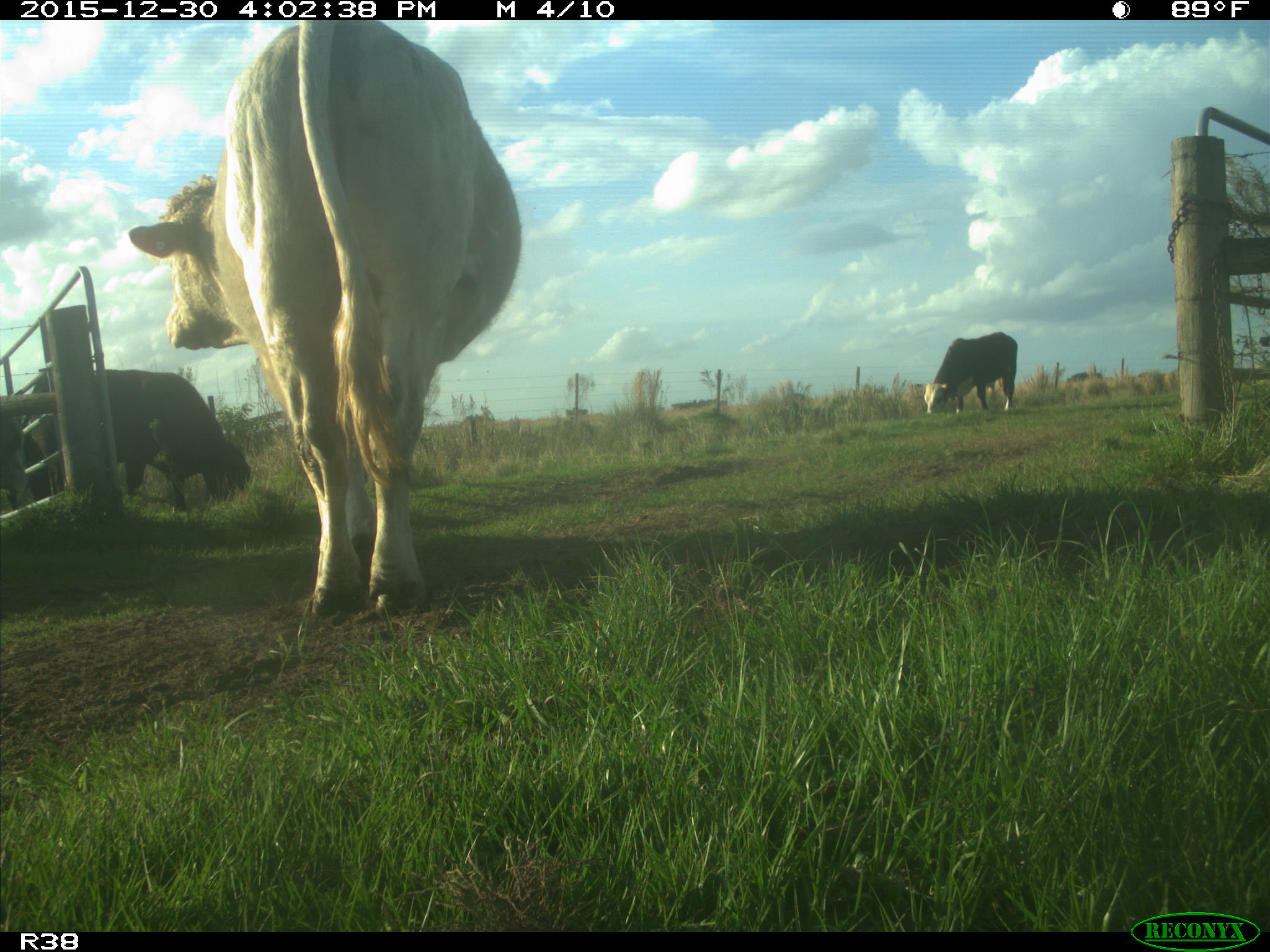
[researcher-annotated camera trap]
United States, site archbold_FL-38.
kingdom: Animalia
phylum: Chordata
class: Mammalia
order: Artiodactyla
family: Bovidae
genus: Bos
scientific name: Bos taurus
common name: domestic cow